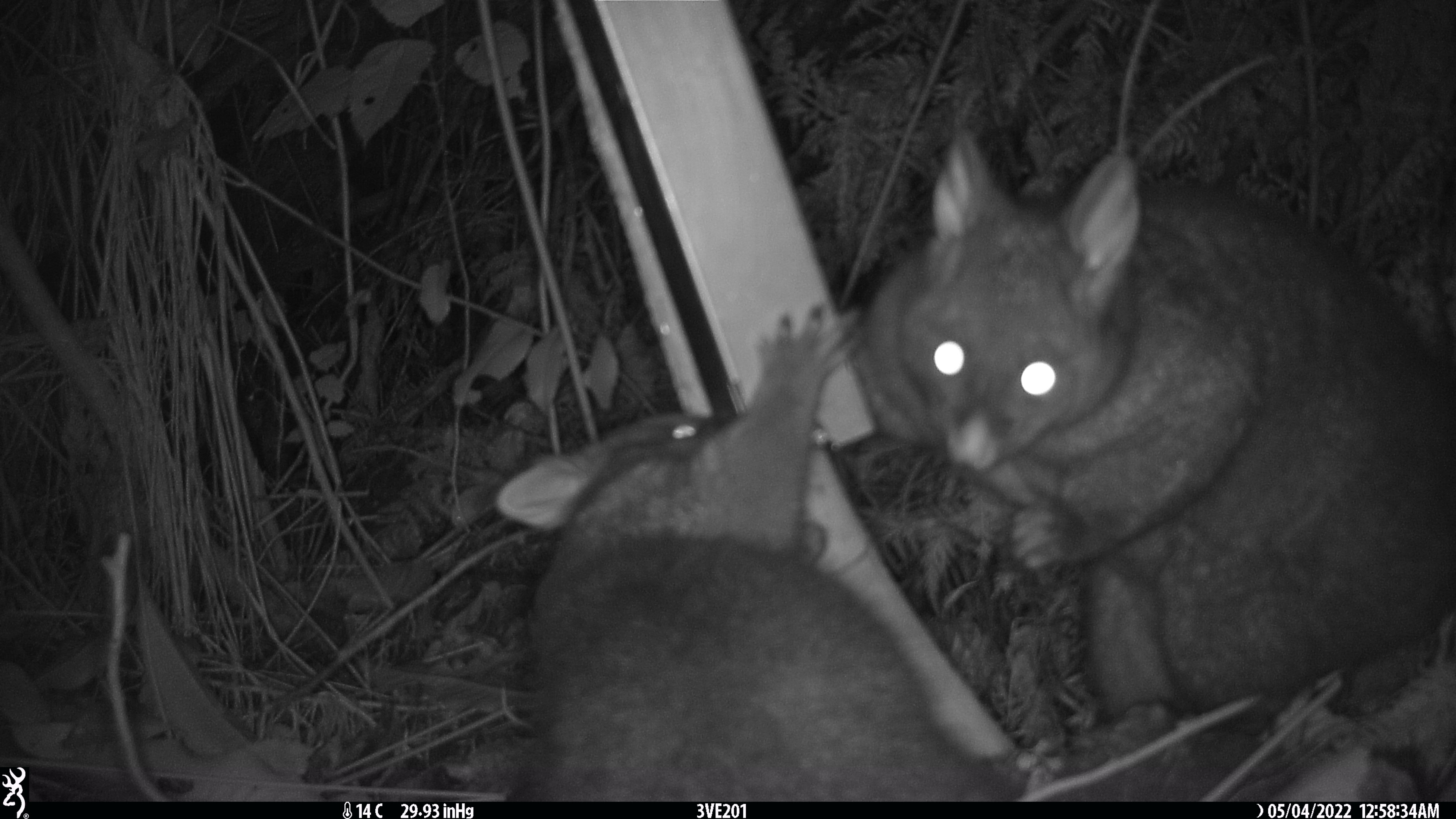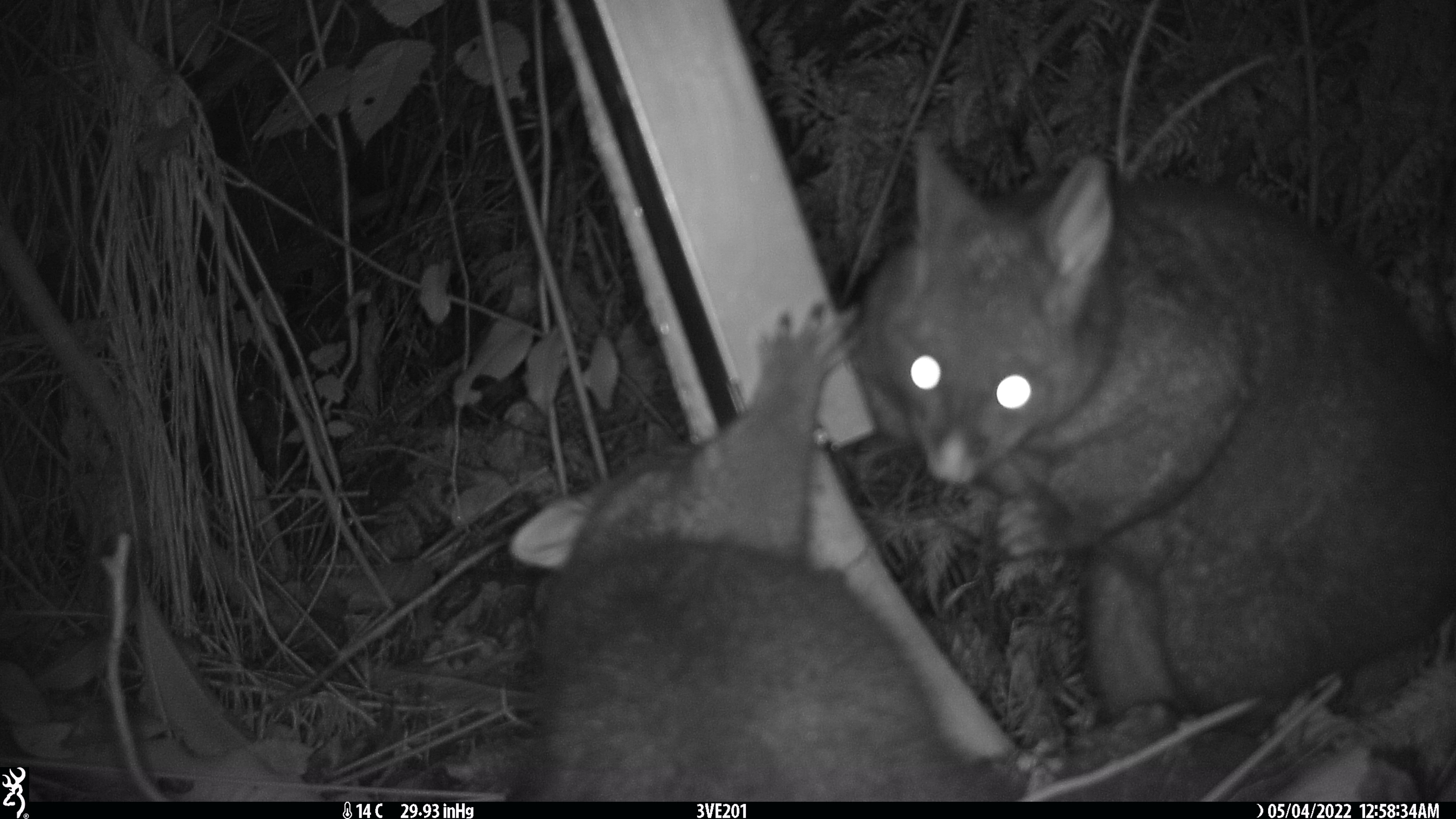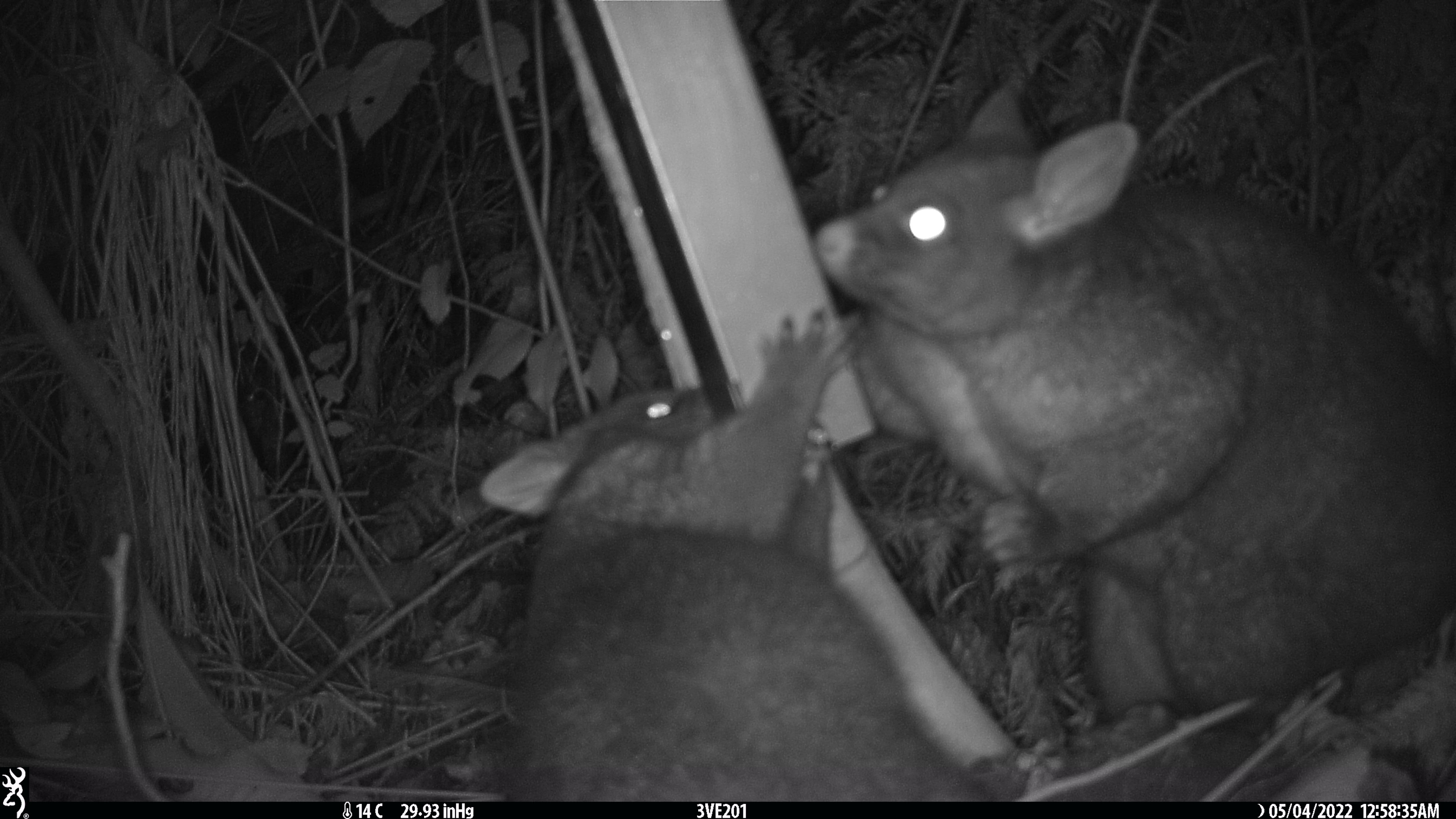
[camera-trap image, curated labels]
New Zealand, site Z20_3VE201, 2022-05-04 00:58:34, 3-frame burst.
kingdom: Animalia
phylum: Chordata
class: Mammalia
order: Diprotodontia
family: Phalangeridae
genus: Trichosurus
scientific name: Trichosurus vulpecula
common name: common brushtail possum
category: possum